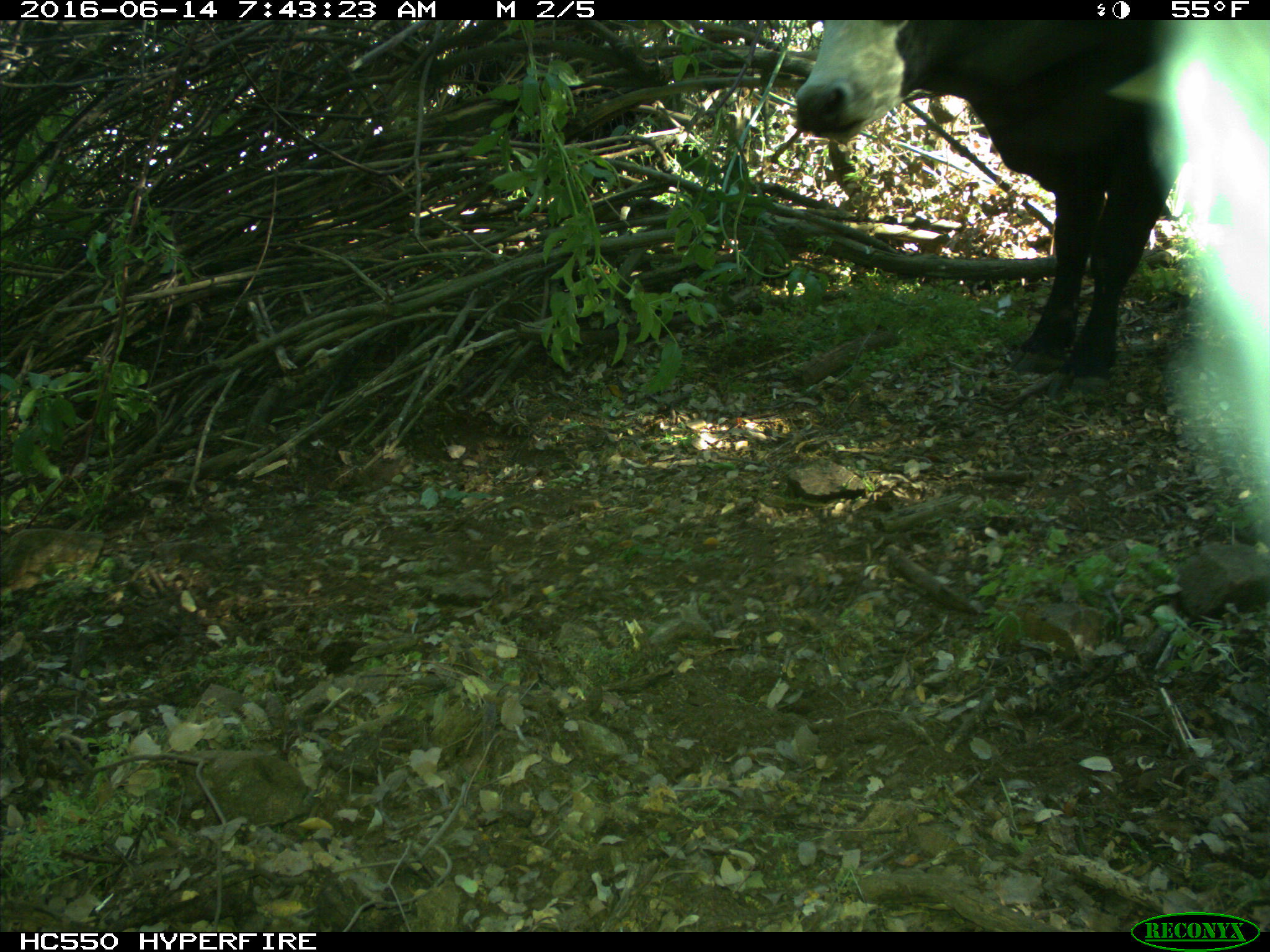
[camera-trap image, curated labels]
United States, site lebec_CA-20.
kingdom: Animalia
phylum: Chordata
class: Mammalia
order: Artiodactyla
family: Bovidae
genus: Bos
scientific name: Bos taurus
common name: domestic cow